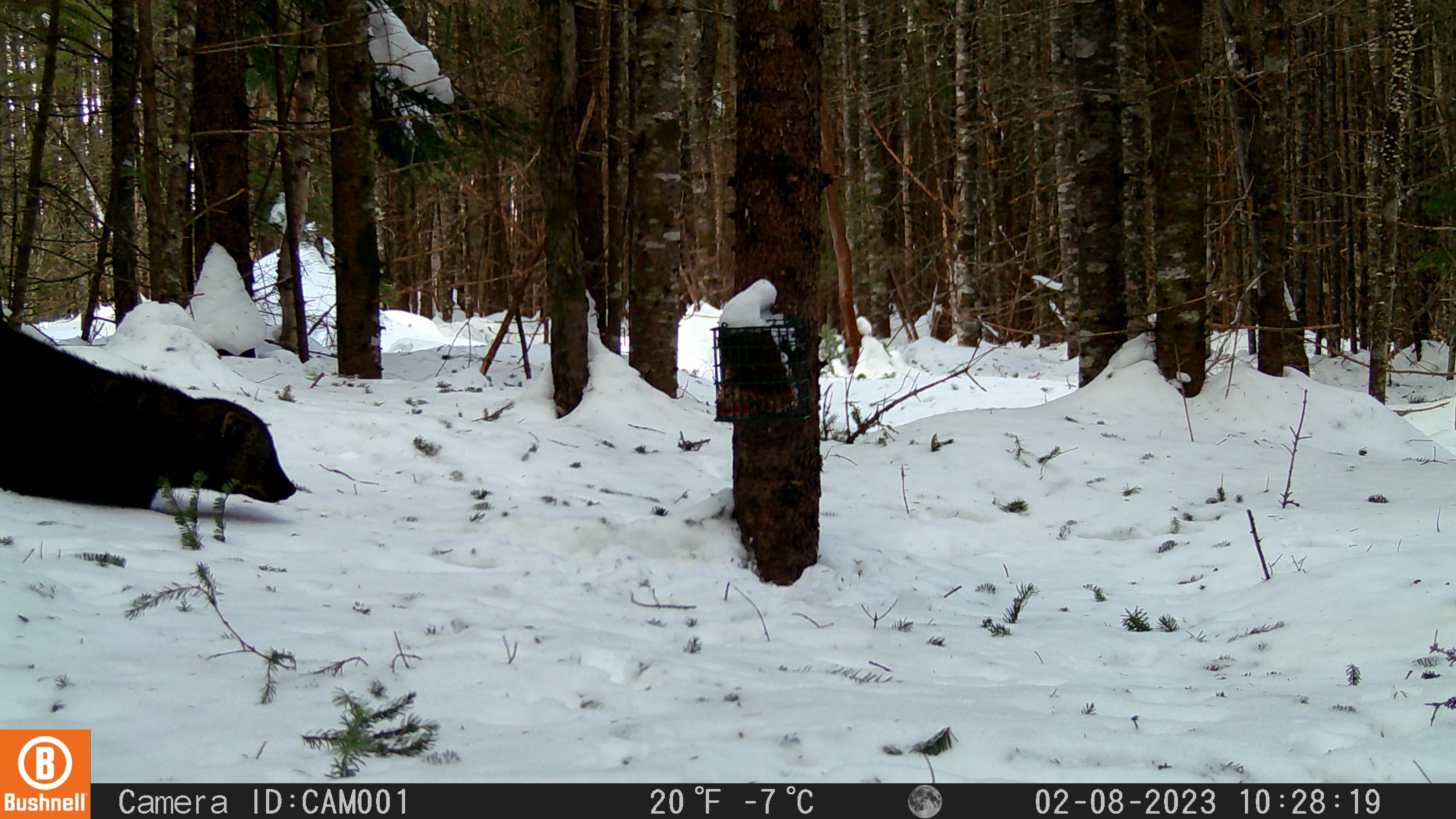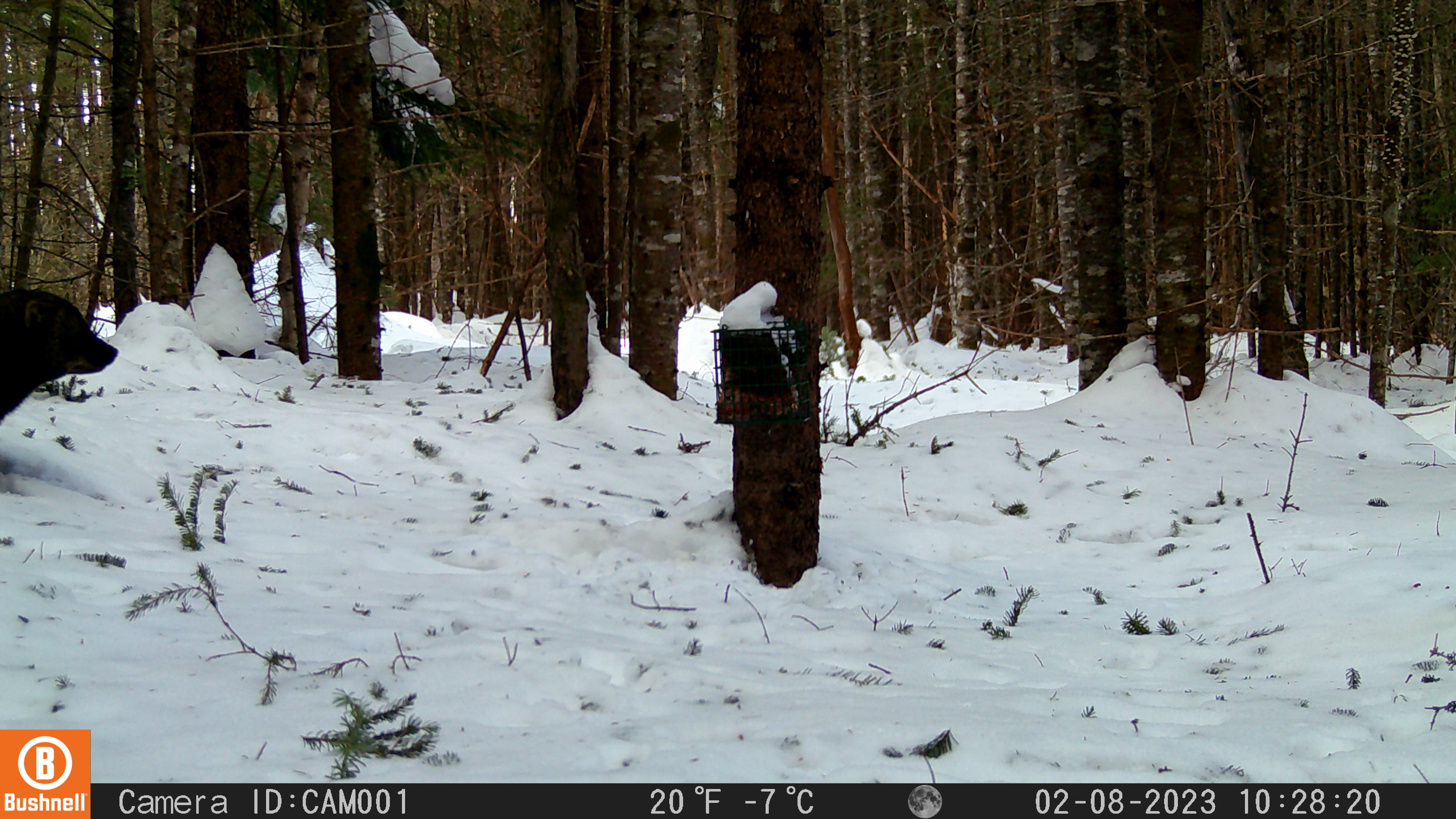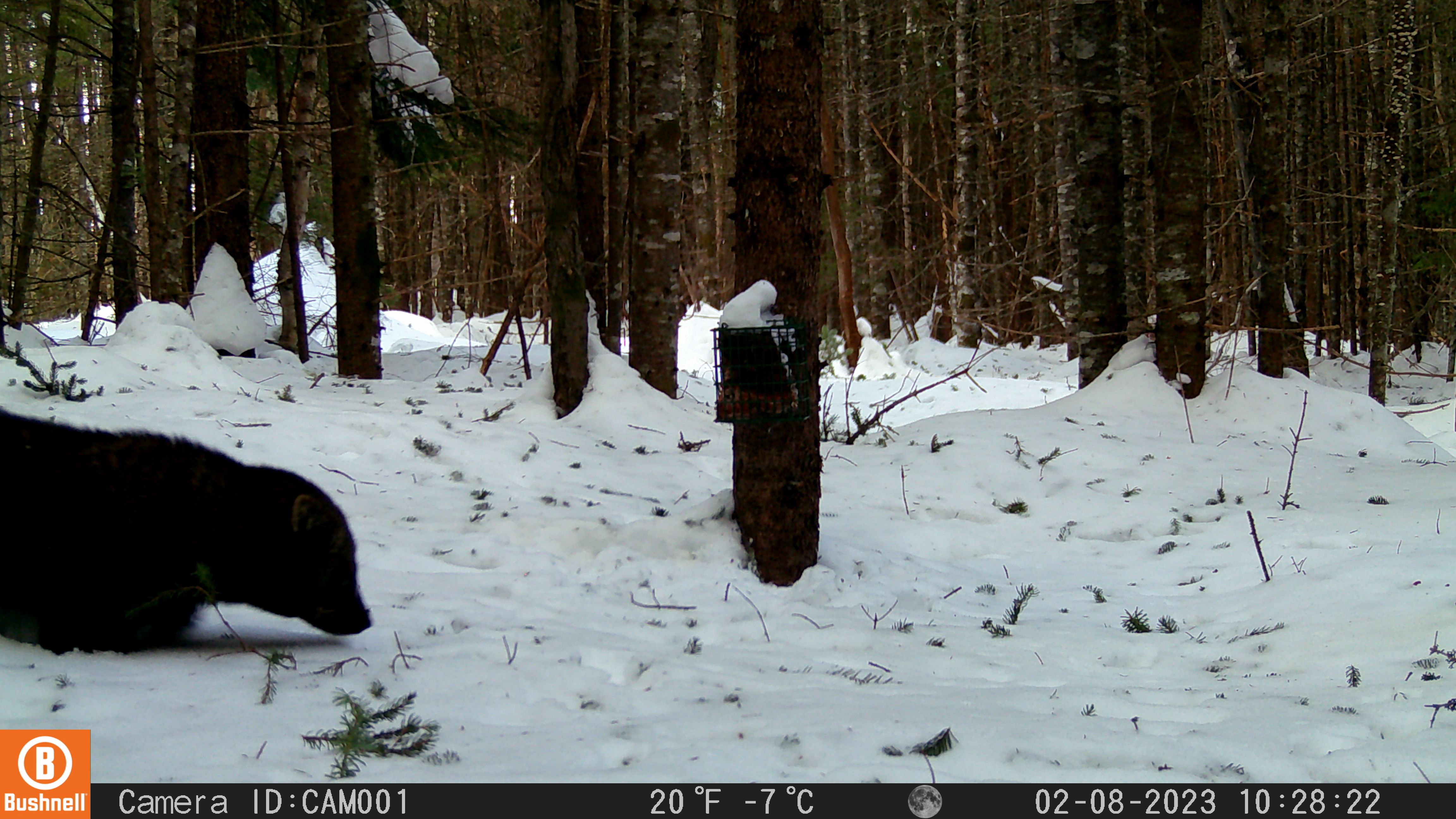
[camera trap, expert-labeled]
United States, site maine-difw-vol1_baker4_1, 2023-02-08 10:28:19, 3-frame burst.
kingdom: Animalia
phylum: Chordata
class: Mammalia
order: Carnivora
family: Mustelidae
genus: Pekania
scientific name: Pekania pennanti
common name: fisher